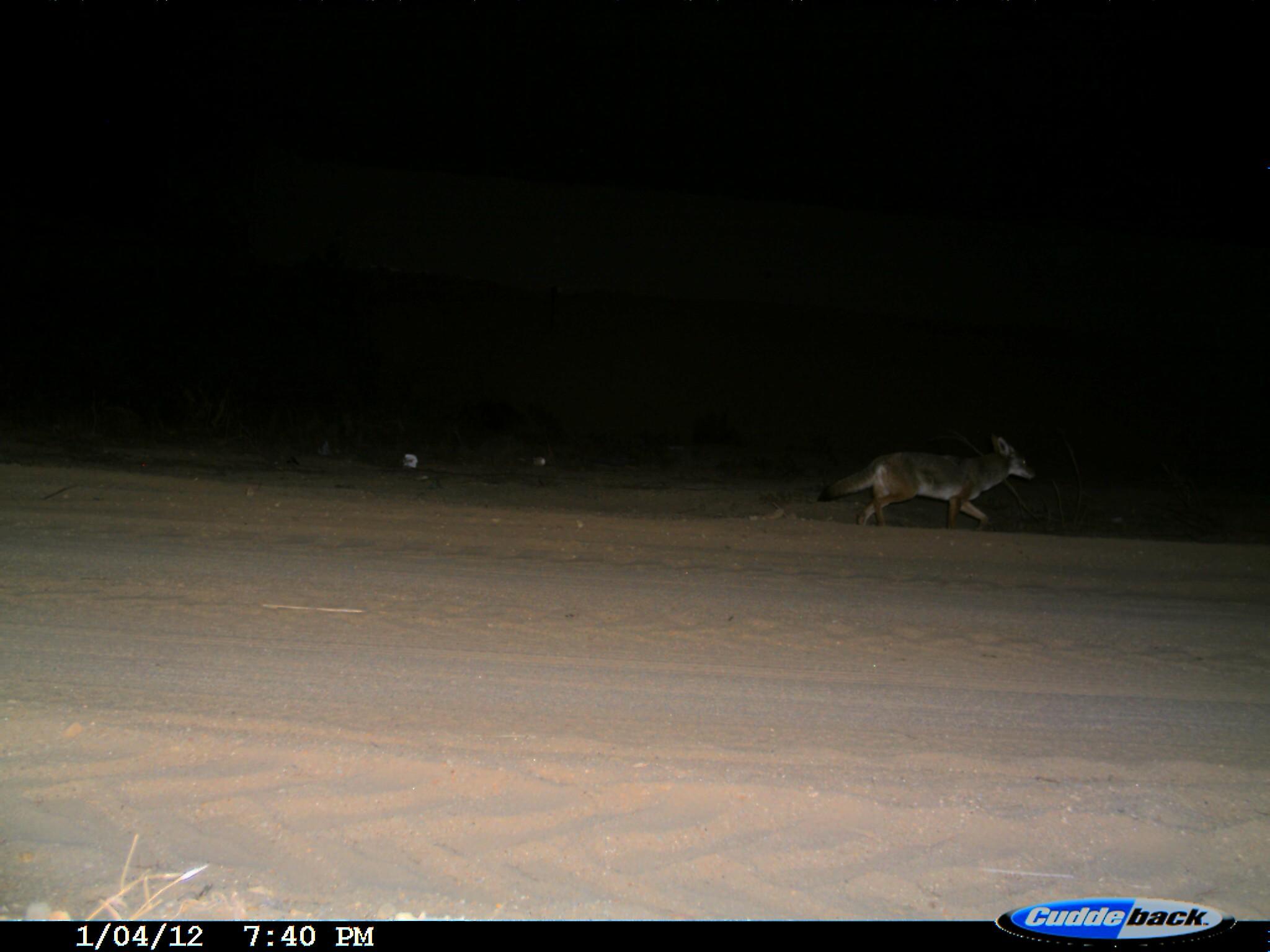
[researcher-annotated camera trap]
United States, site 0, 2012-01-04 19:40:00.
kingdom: Animalia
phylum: Chordata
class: Mammalia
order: Carnivora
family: Canidae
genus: Canis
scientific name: Canis latrans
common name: coyote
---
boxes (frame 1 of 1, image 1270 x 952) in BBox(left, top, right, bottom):
coyote: BBox(813, 428, 1043, 535)